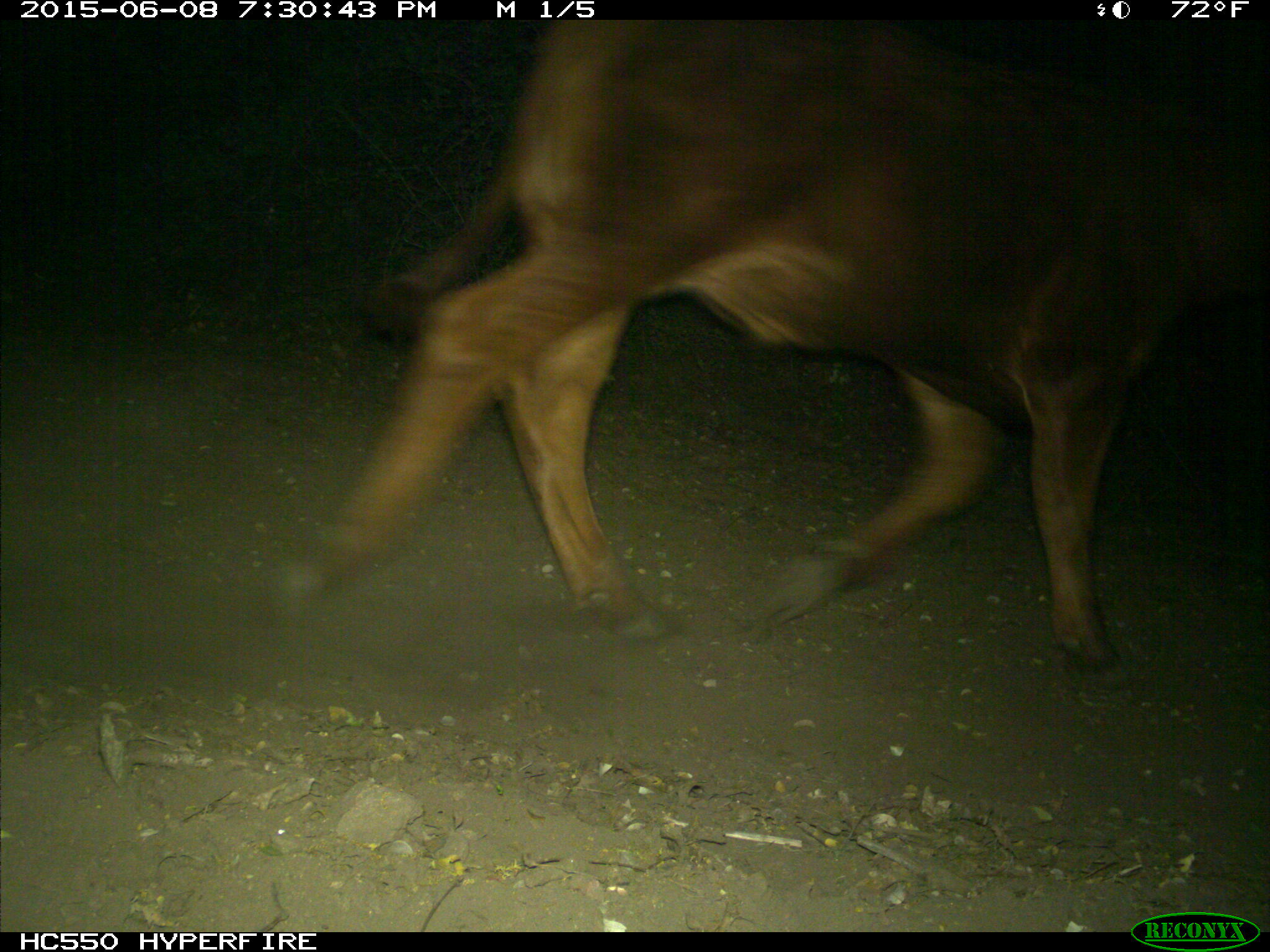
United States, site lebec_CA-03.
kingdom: Animalia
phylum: Chordata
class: Mammalia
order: Artiodactyla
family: Bovidae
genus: Bos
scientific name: Bos taurus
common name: domestic cow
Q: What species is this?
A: Bos taurus (domestic cow).